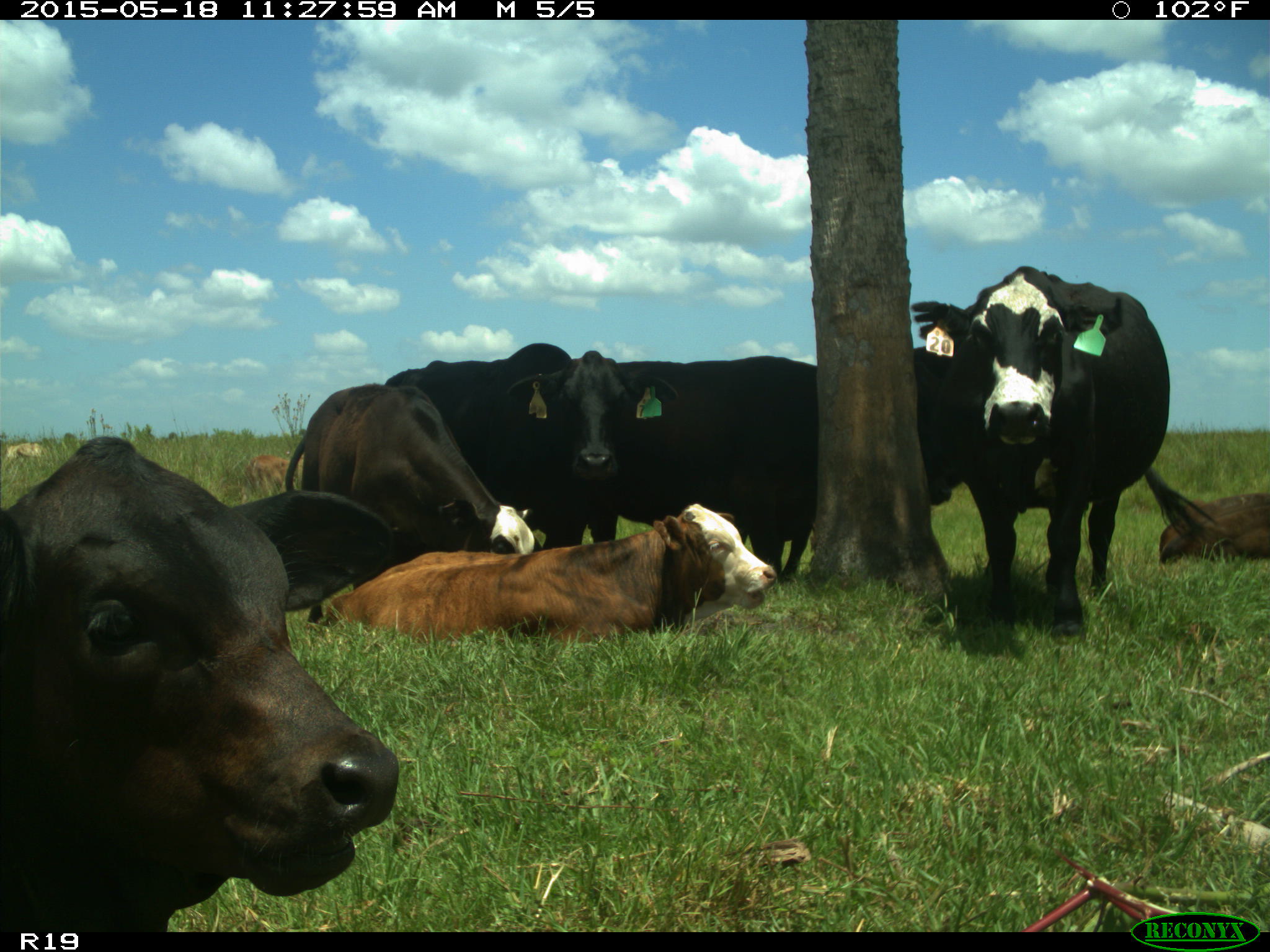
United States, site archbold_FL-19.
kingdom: Animalia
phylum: Chordata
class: Mammalia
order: Artiodactyla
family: Bovidae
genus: Bos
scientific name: Bos taurus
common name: domestic cow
Bos taurus (domestic cow).